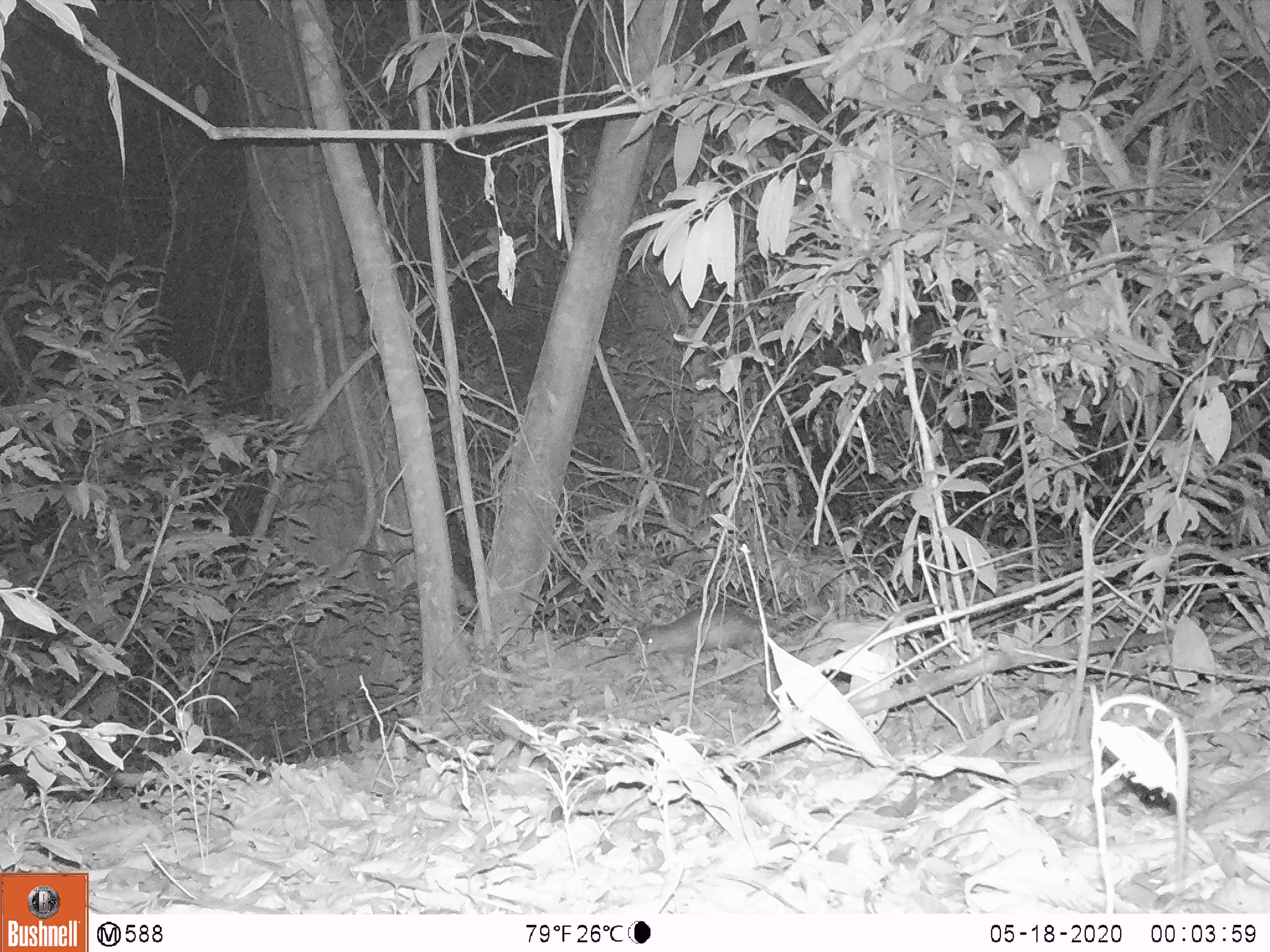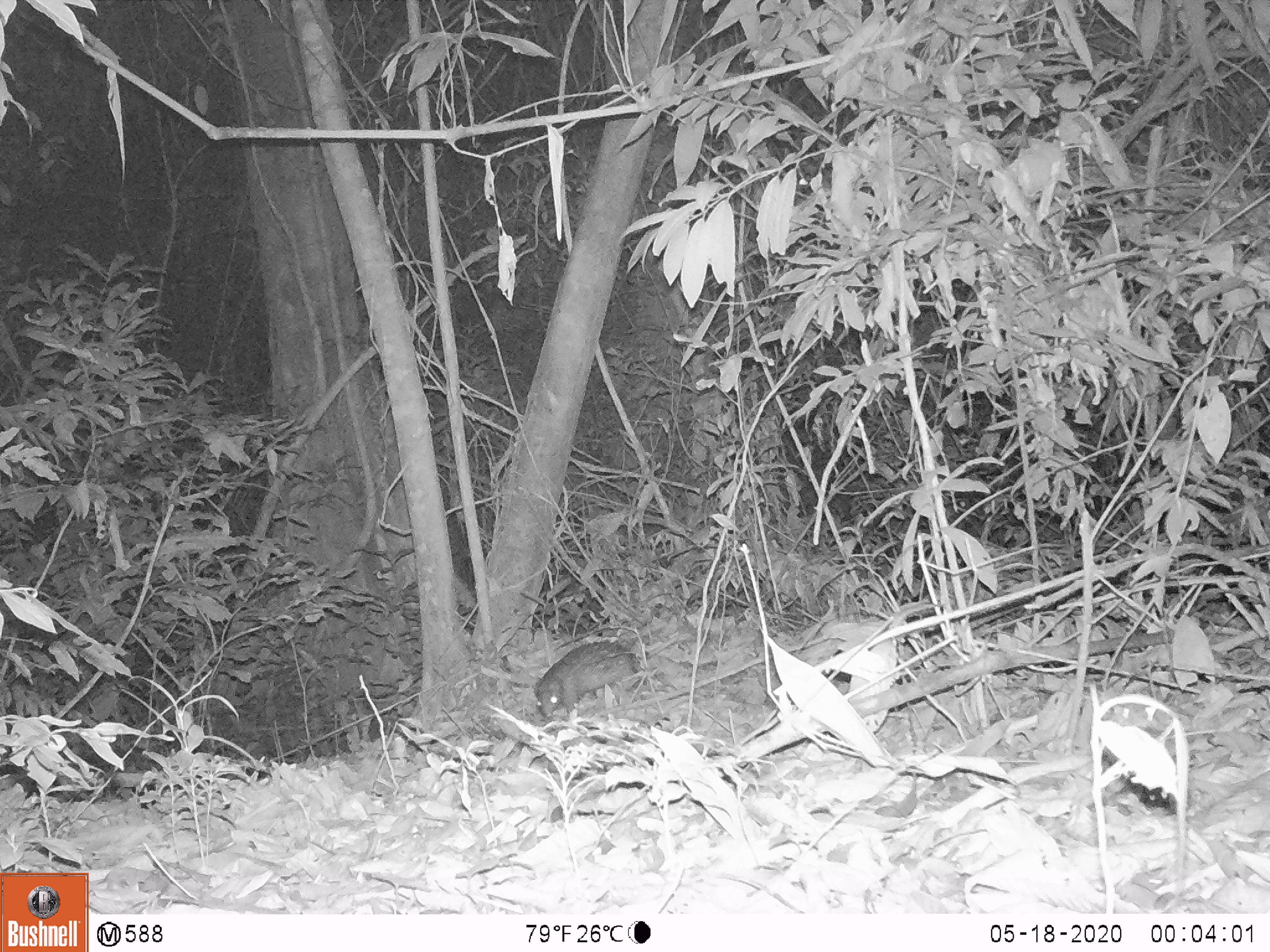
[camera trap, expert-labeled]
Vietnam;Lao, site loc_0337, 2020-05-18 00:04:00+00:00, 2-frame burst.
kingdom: Animalia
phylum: Chordata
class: Mammalia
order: Rodentia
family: Hystricidae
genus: Atherurus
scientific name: Atherurus macrourus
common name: asiatic brush-tailed porcupine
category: asiatic brush tailed porcupine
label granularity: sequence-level